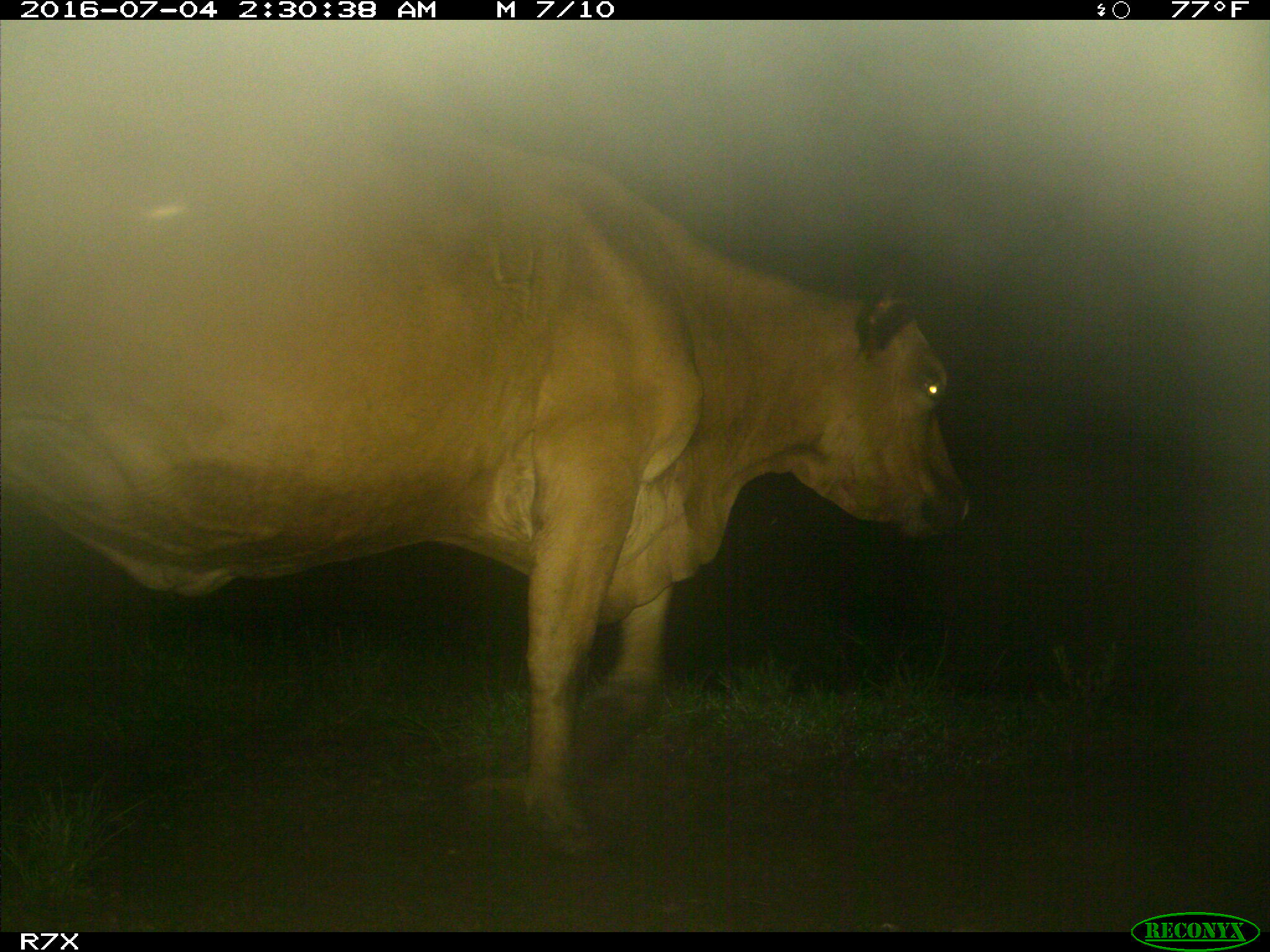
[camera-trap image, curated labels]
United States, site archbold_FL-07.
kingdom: Animalia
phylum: Chordata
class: Mammalia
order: Artiodactyla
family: Bovidae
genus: Bos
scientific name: Bos taurus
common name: domestic cow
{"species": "Bos taurus (domestic cow)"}